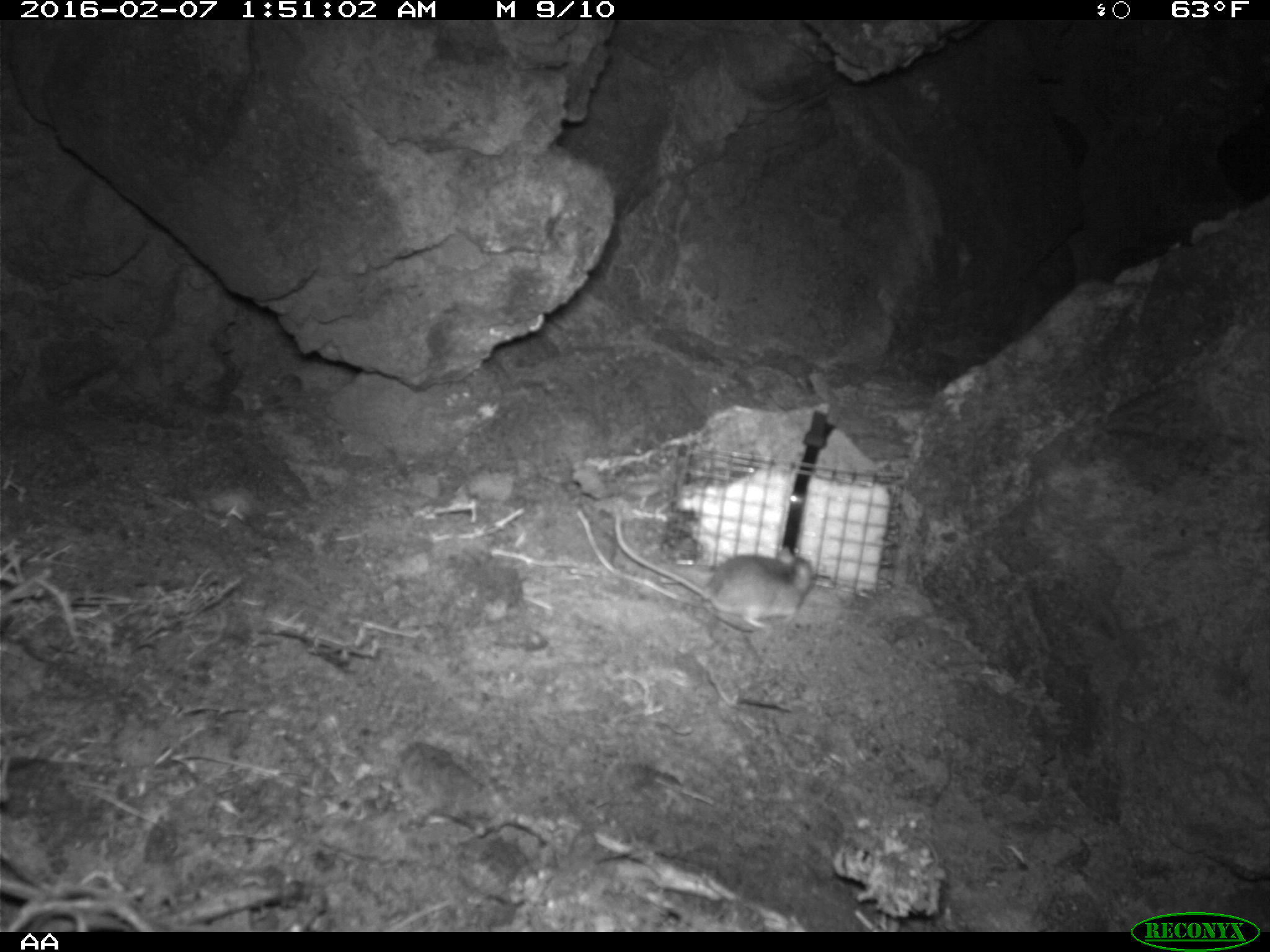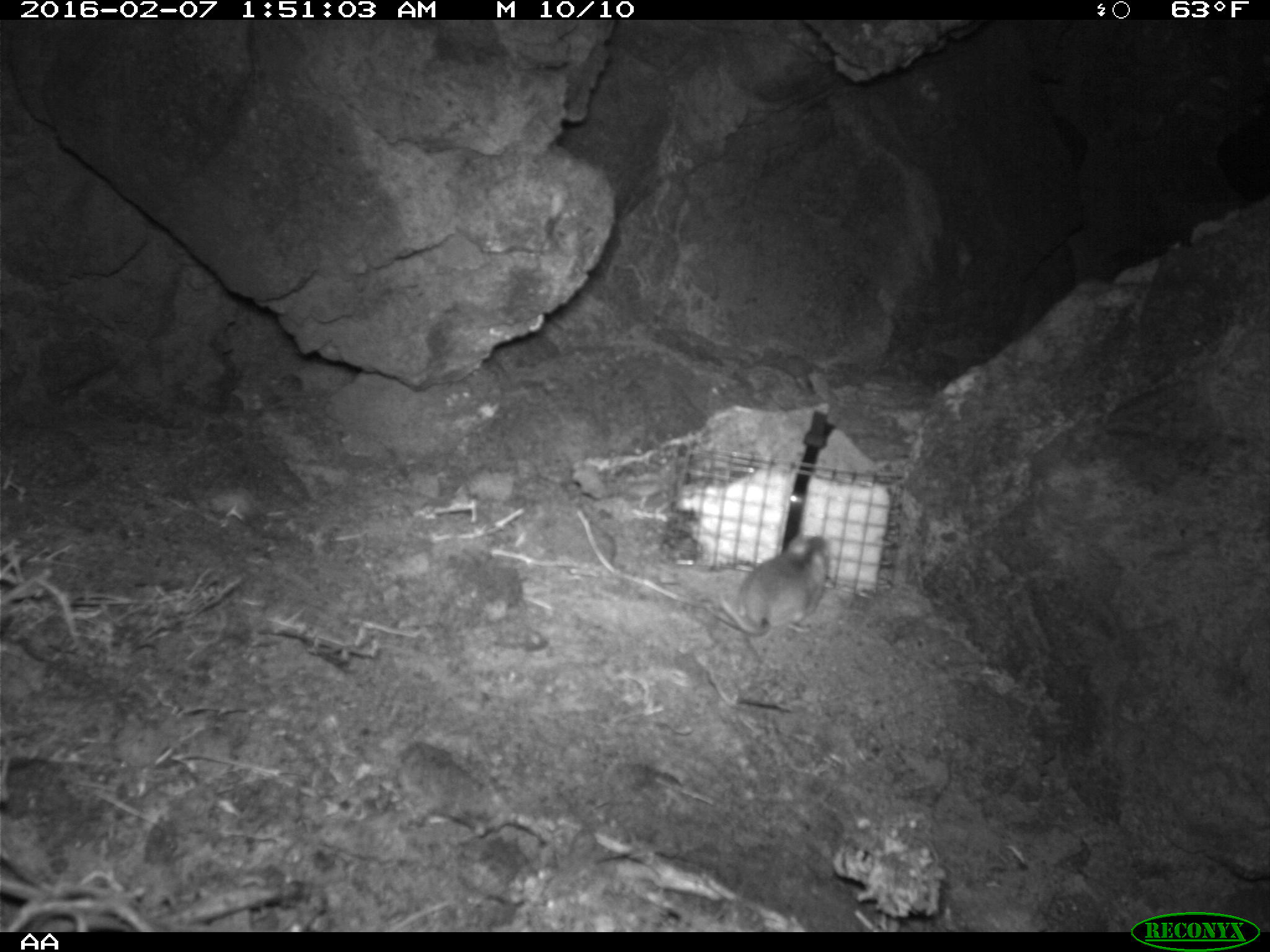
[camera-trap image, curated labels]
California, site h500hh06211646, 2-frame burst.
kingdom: Animalia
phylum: Chordata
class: Mammalia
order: Rodentia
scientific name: Rodentia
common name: rodent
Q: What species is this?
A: Rodent (Rodentia).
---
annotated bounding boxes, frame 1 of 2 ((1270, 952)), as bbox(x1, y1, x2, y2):
rodent: bbox(612, 509, 815, 628)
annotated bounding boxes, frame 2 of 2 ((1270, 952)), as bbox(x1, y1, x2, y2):
rodent: bbox(718, 534, 828, 637)